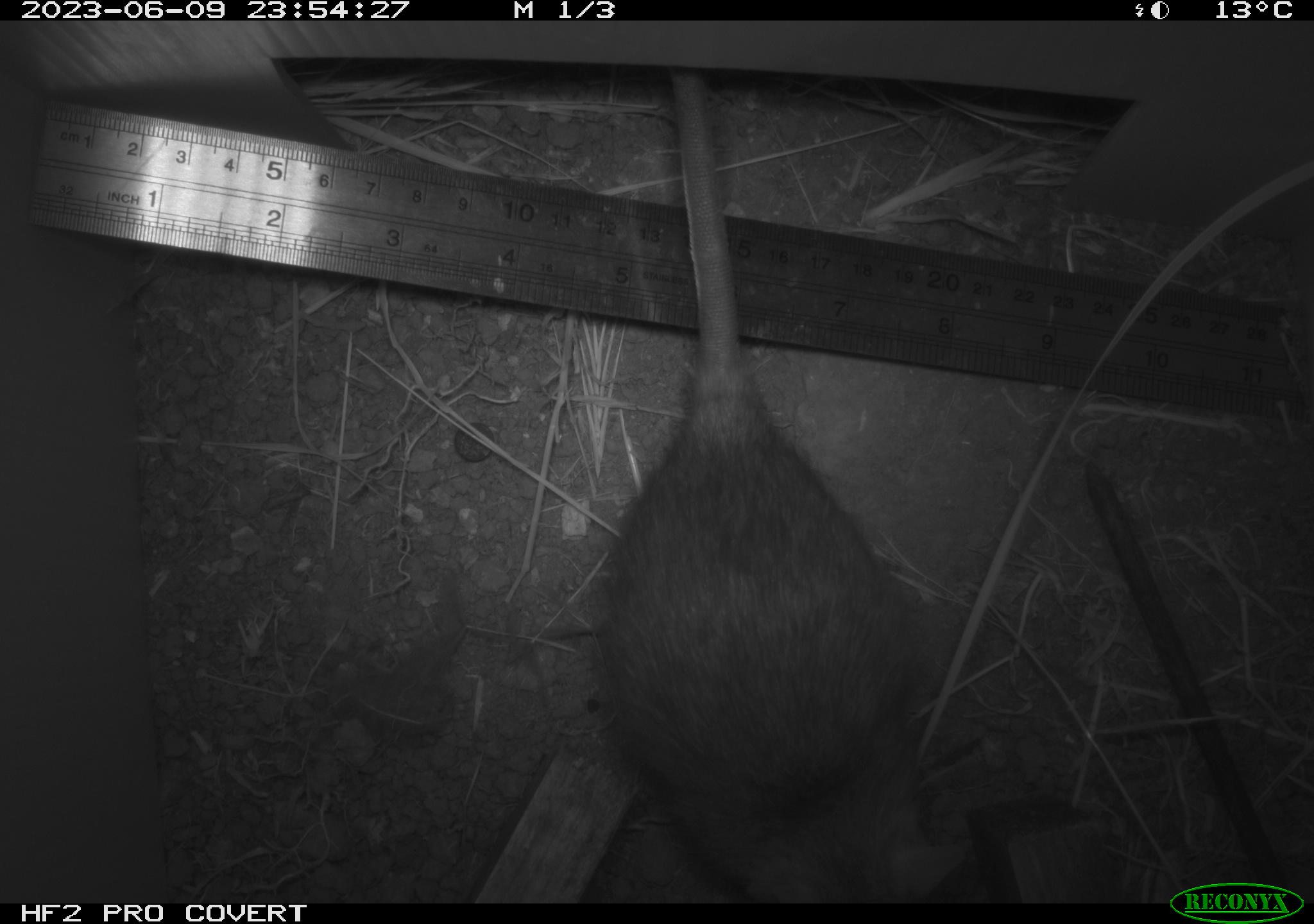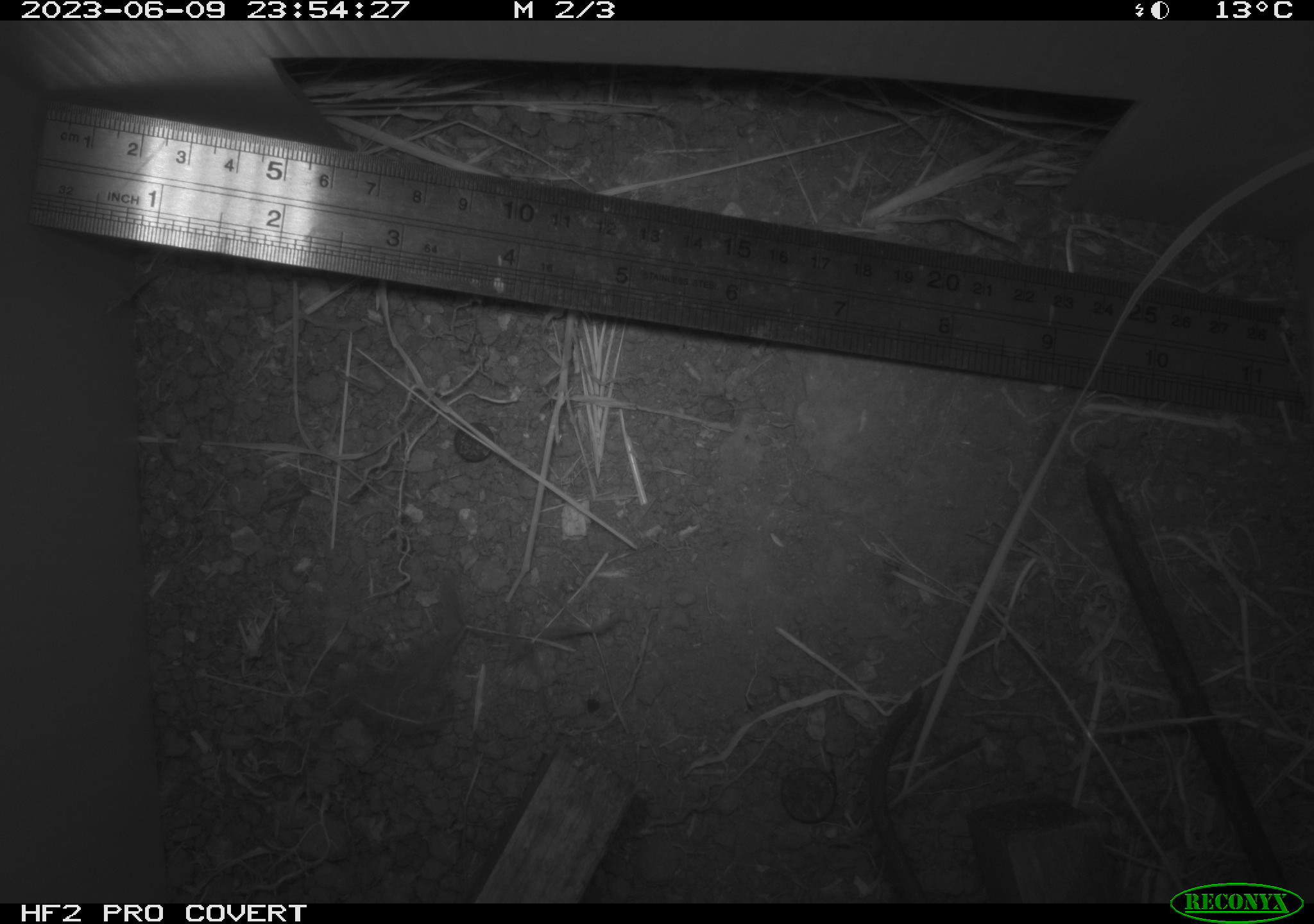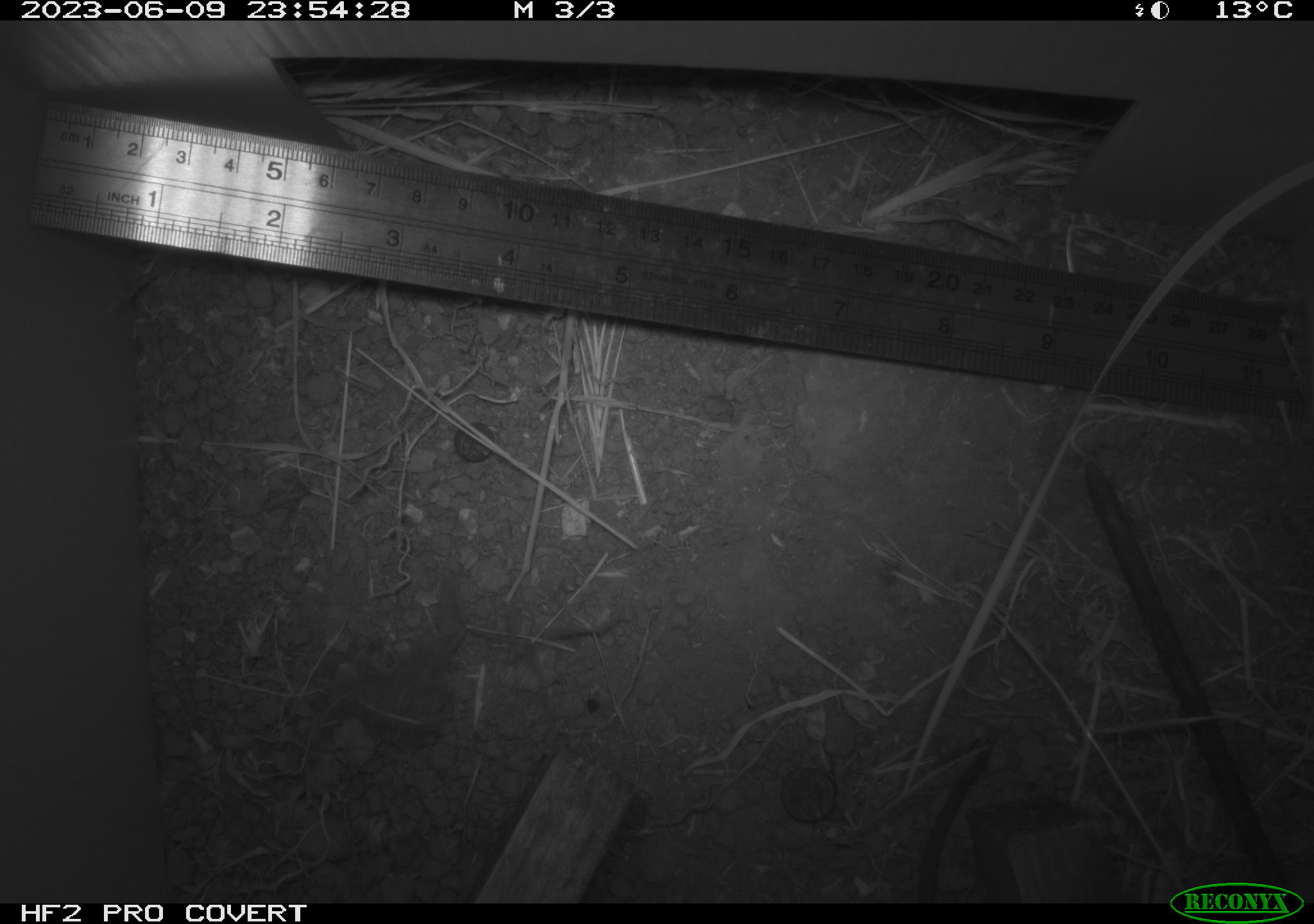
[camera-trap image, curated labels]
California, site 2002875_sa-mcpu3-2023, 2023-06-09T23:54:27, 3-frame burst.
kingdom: Animalia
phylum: Chordata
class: Mammalia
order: Rodentia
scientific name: Rodentia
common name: mouse species